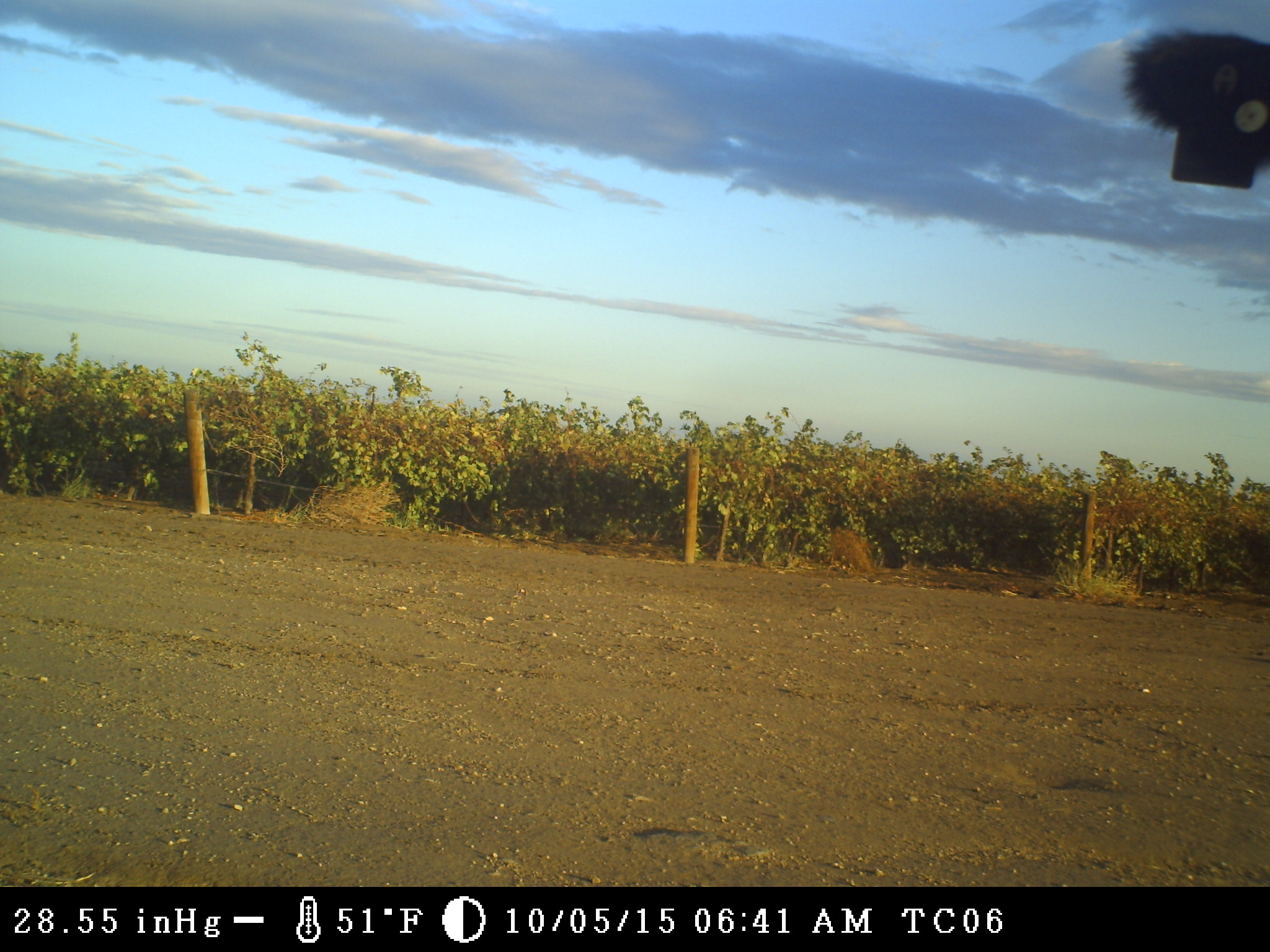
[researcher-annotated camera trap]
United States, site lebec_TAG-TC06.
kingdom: Animalia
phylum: Chordata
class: Mammalia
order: Artiodactyla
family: Bovidae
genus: Bos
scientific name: Bos taurus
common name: domestic cow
Bos taurus (domestic cow).